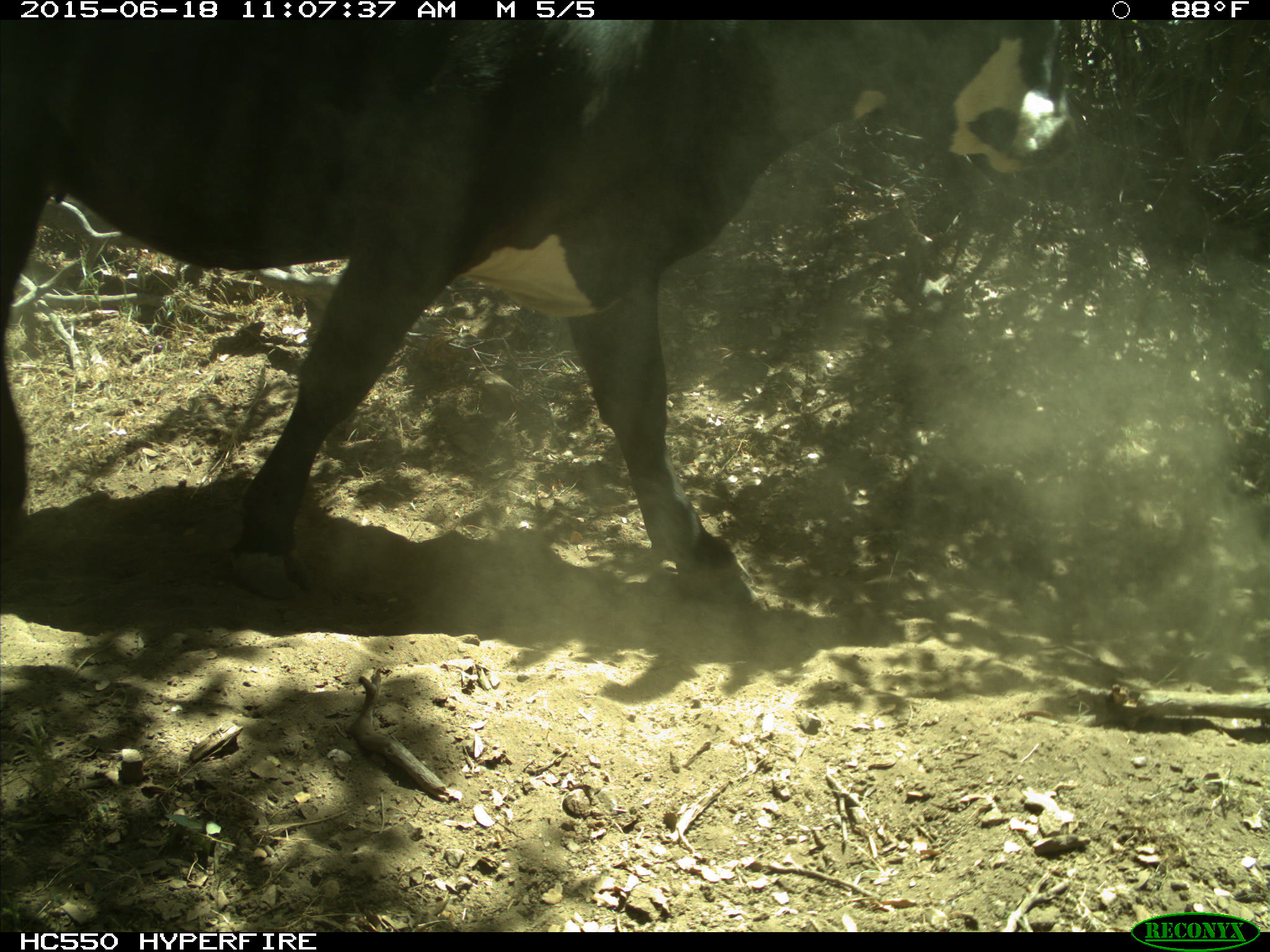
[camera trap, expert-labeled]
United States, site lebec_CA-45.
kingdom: Animalia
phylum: Chordata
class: Mammalia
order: Artiodactyla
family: Bovidae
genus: Bos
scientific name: Bos taurus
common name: domestic cow